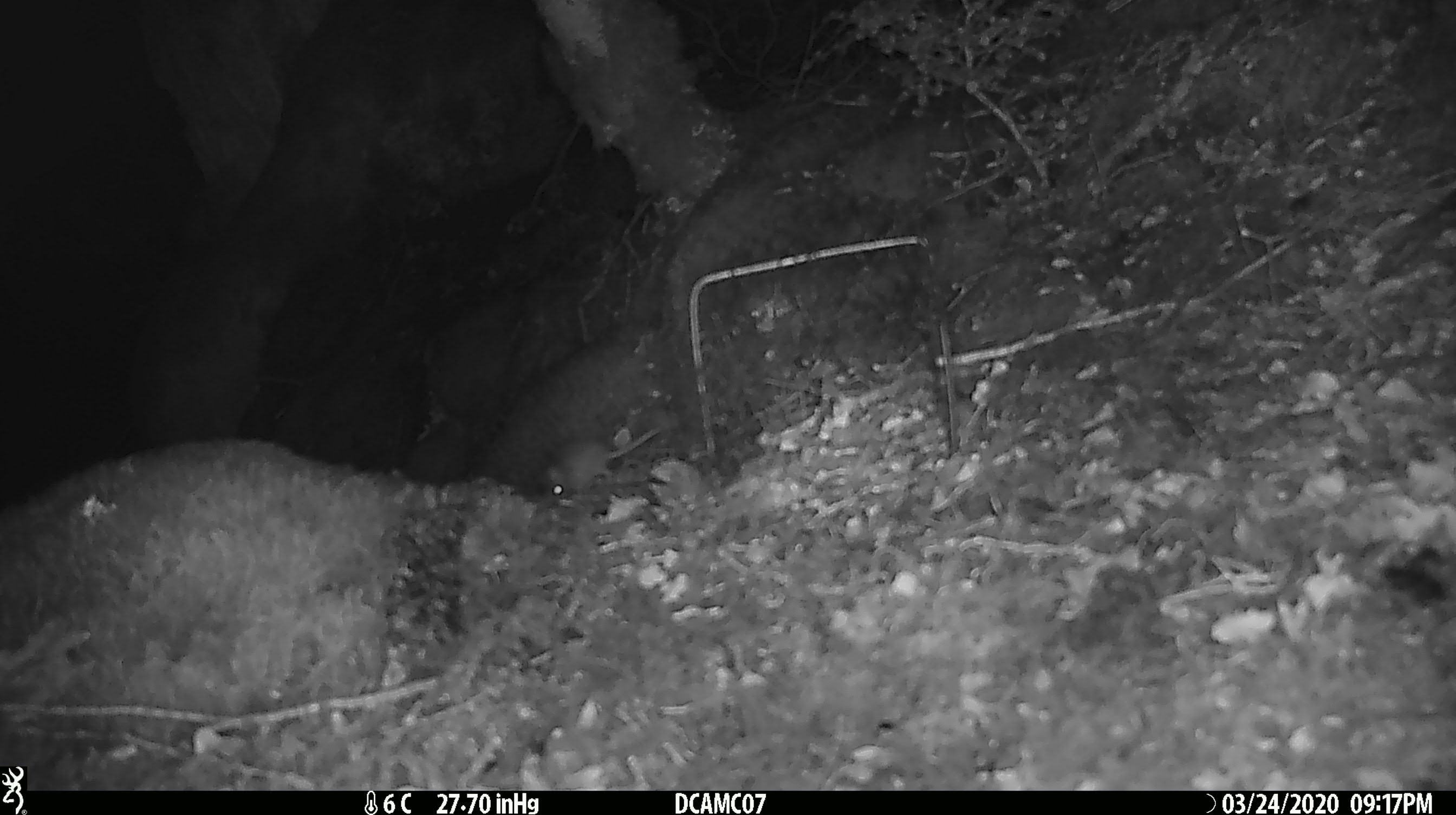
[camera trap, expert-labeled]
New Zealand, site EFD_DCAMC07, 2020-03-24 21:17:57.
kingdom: Animalia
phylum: Chordata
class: Mammalia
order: Rodentia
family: Muridae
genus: Mus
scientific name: Mus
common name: mouse